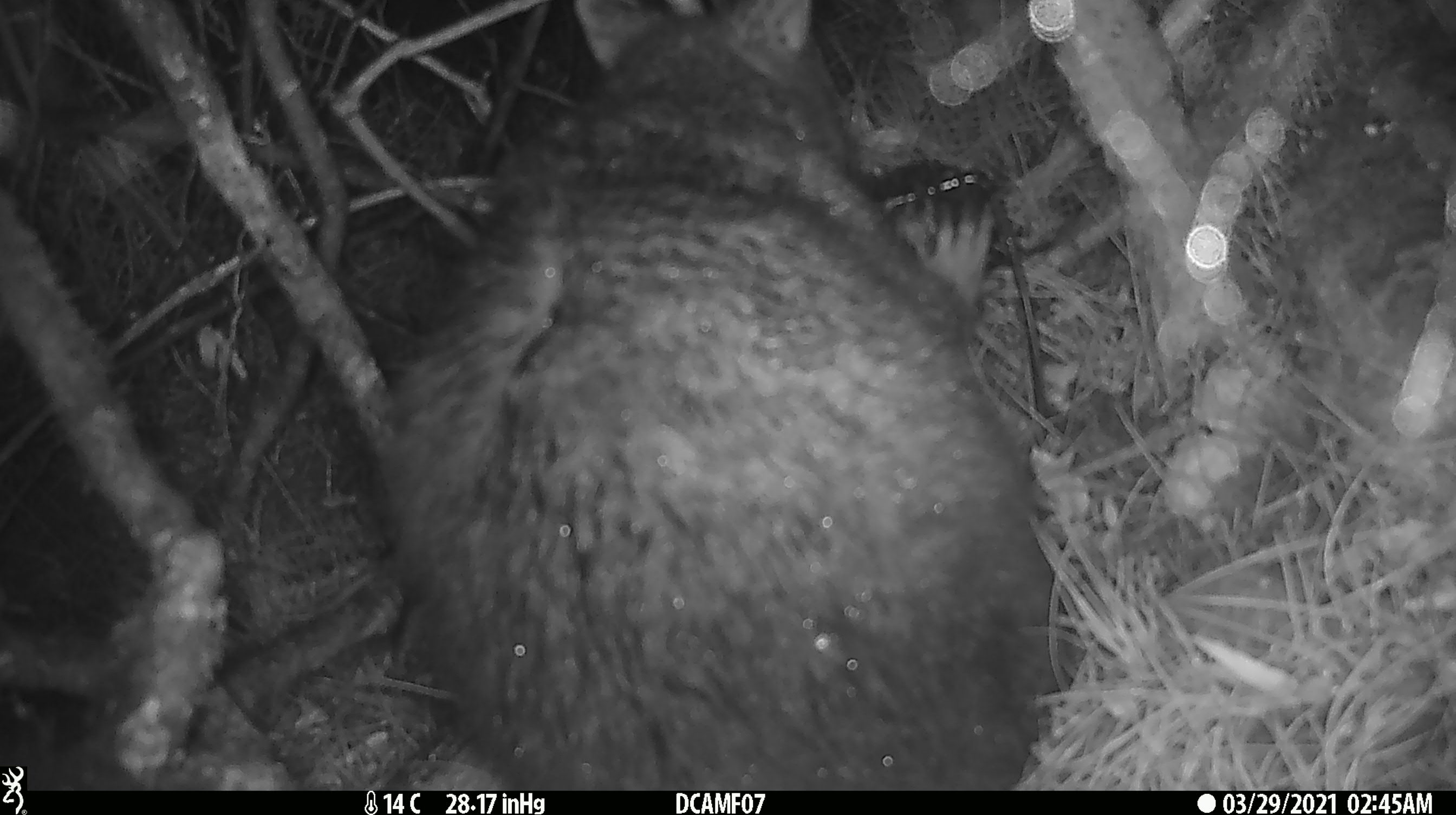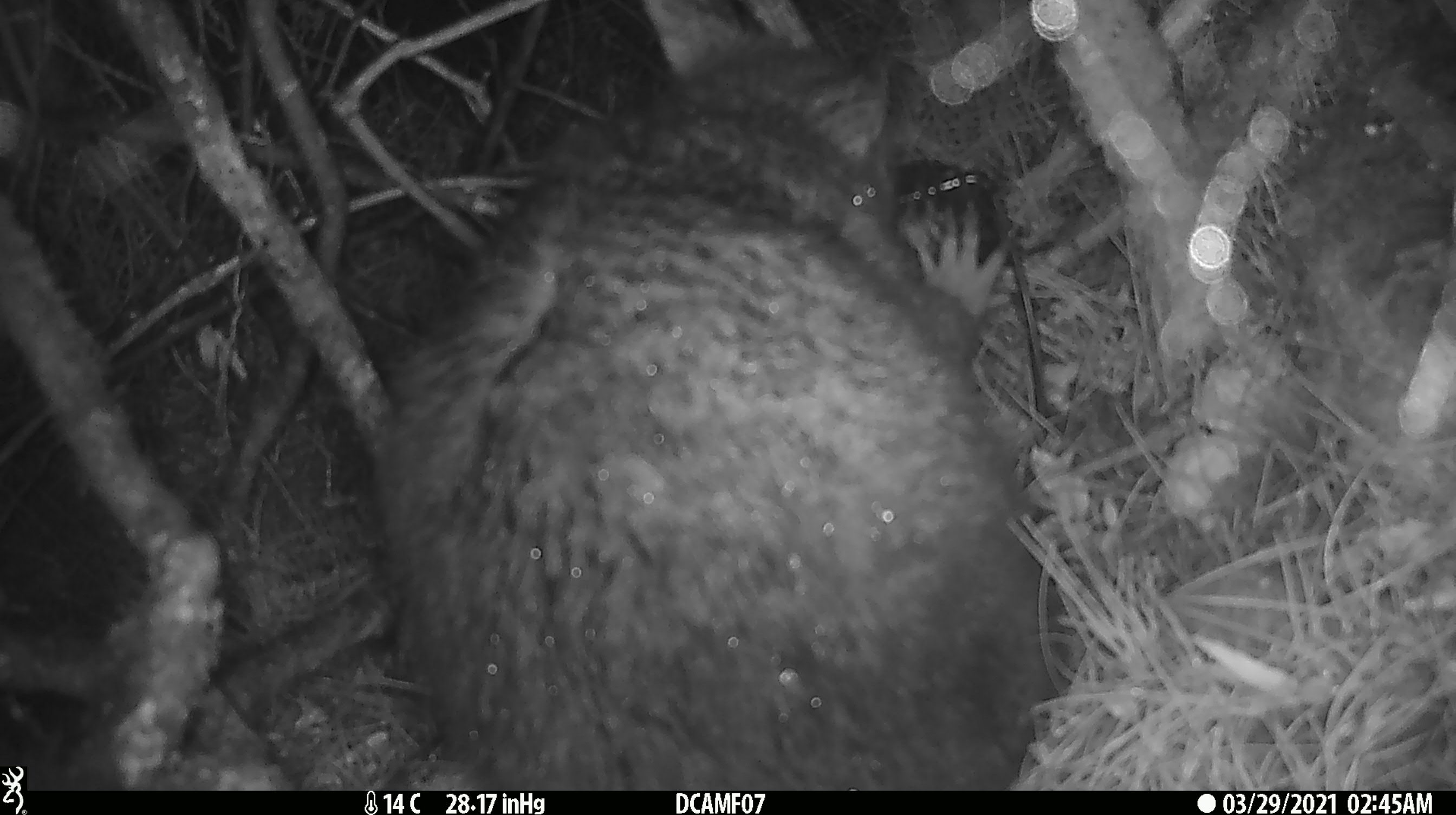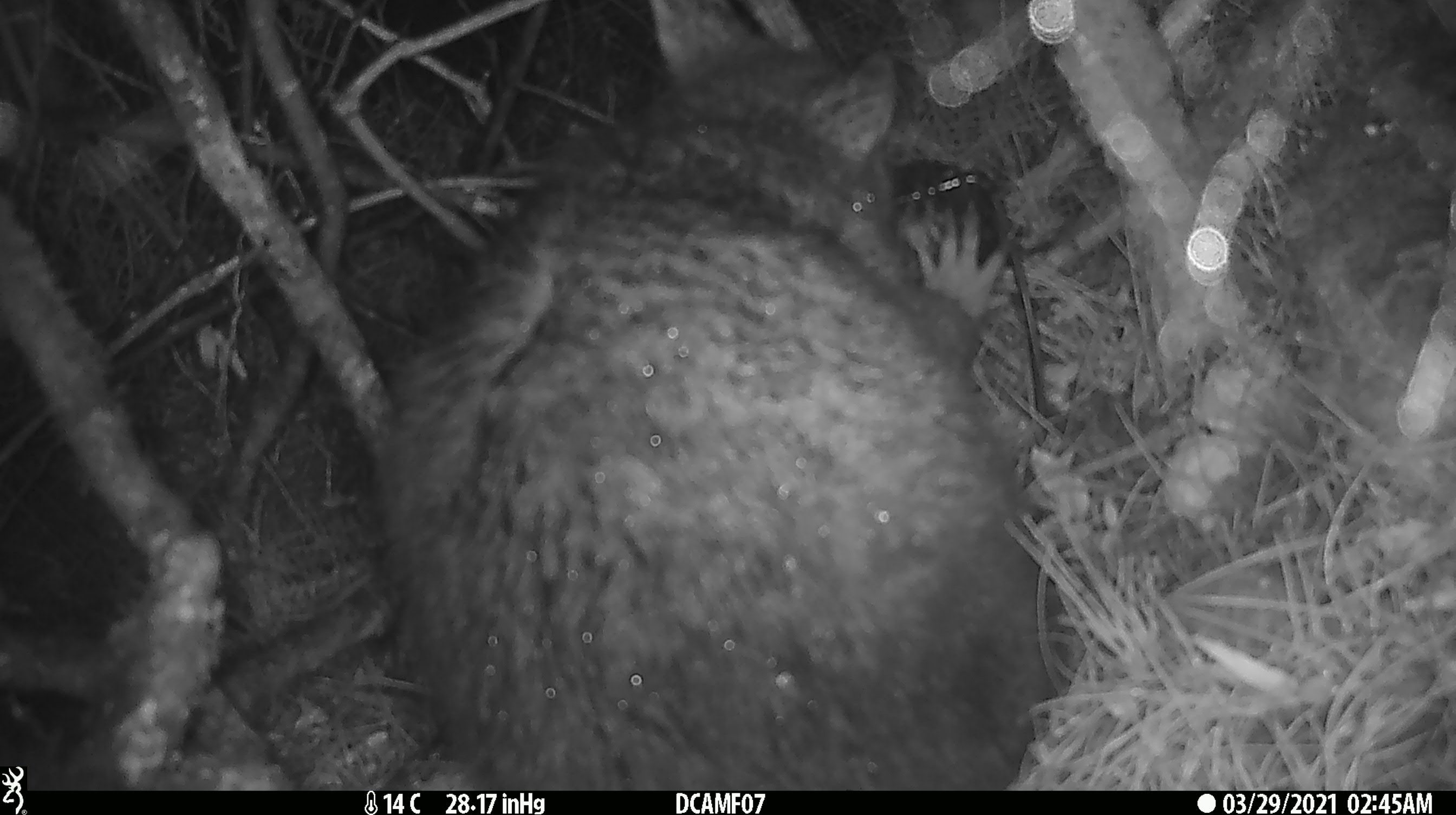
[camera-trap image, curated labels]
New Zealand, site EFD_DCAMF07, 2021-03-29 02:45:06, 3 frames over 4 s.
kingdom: Animalia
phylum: Chordata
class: Mammalia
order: Diprotodontia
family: Phalangeridae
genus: Trichosurus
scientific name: Trichosurus vulpecula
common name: common brushtail possum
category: possum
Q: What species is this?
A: Possum (common brushtail possum) (Trichosurus vulpecula).